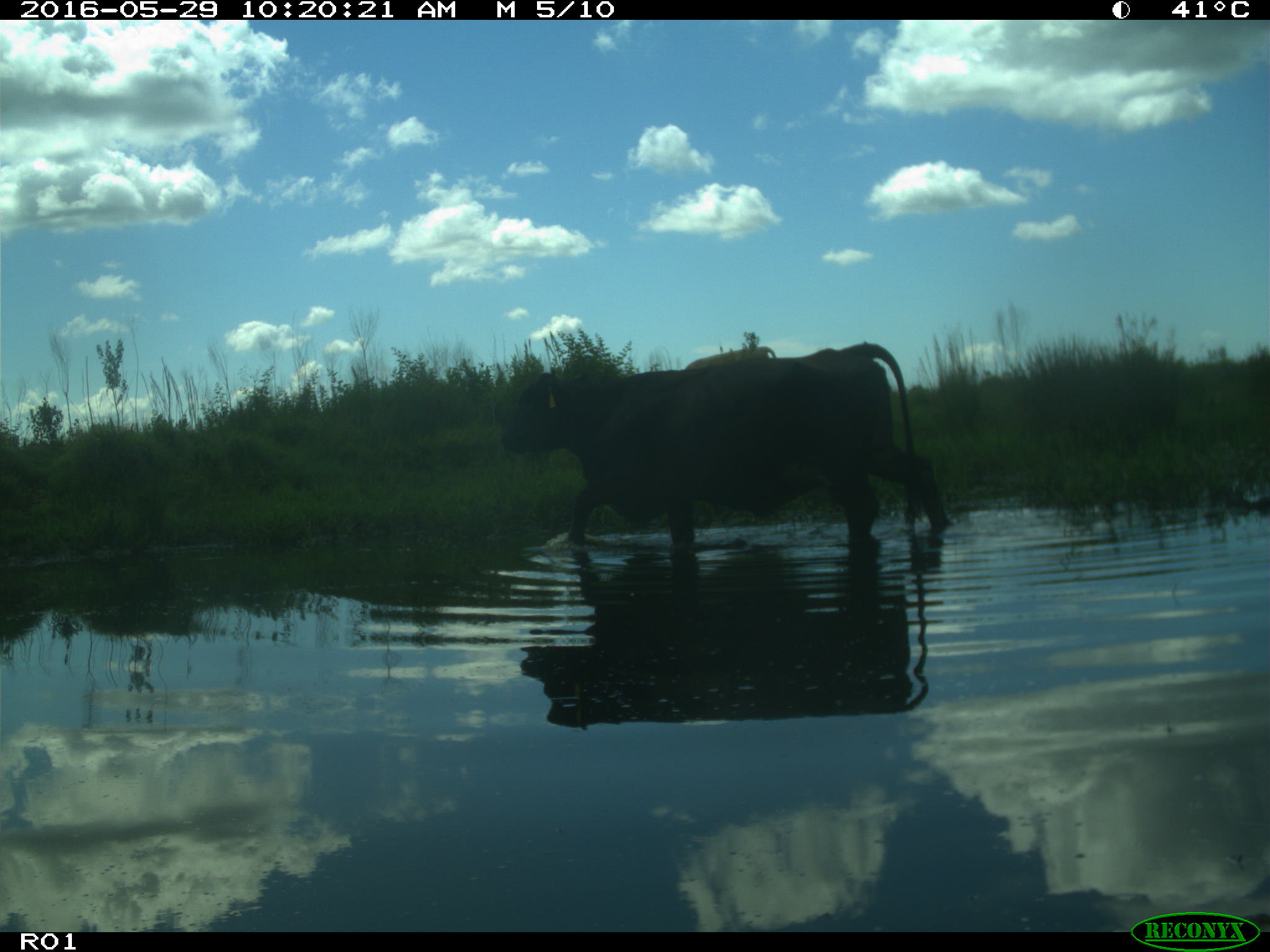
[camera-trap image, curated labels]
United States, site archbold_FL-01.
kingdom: Animalia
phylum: Chordata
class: Mammalia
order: Artiodactyla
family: Bovidae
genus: Bos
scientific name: Bos taurus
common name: domestic cow